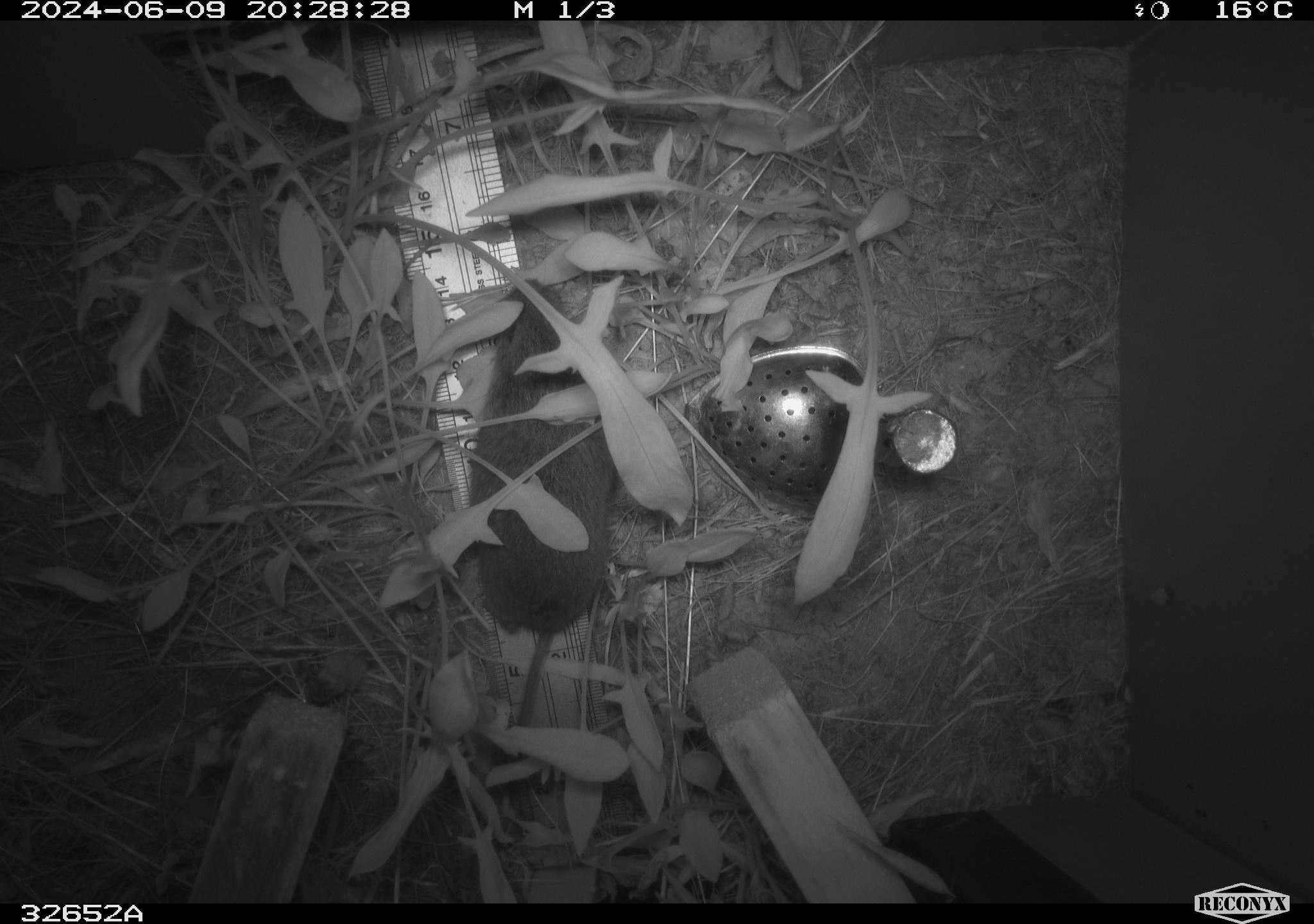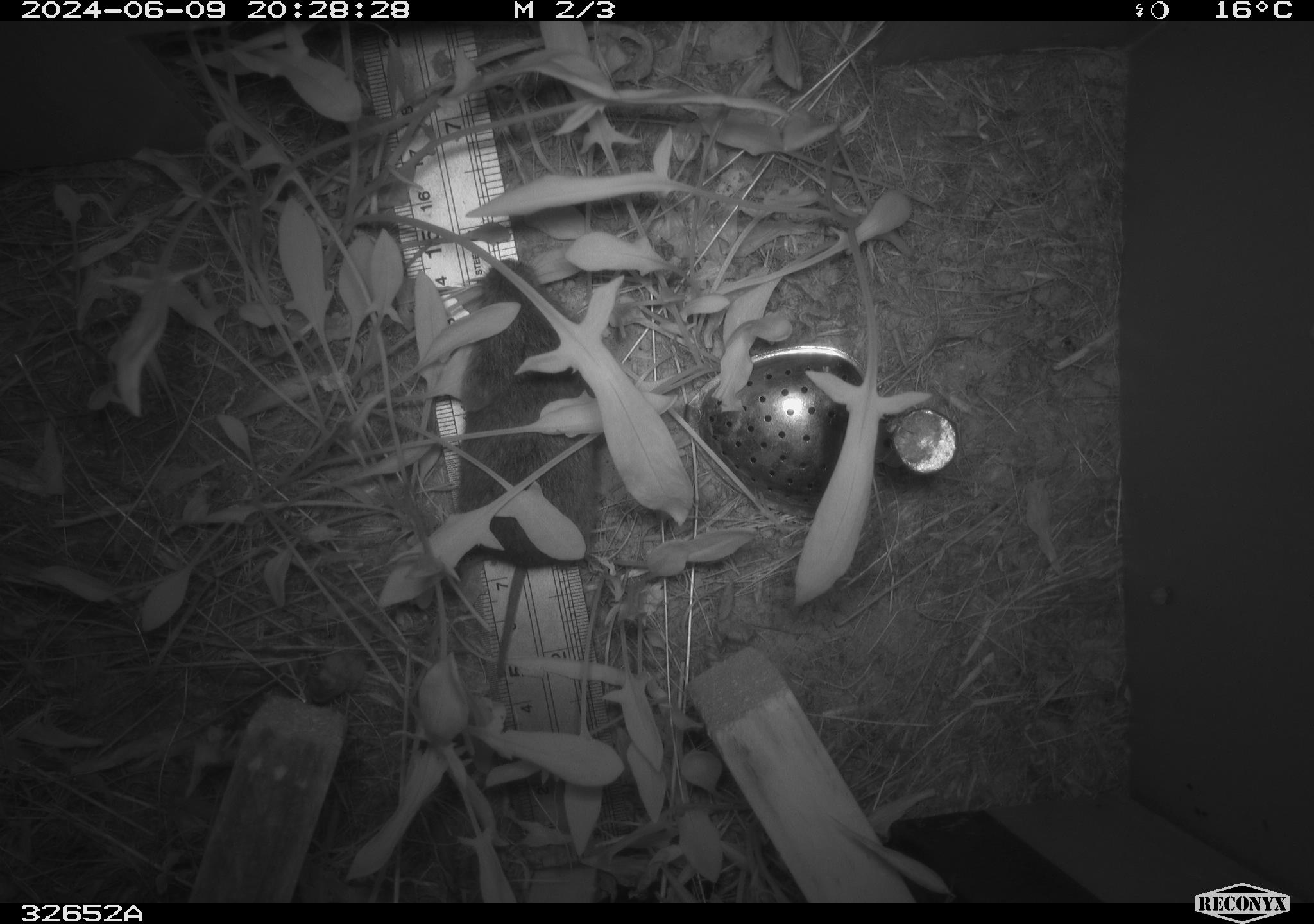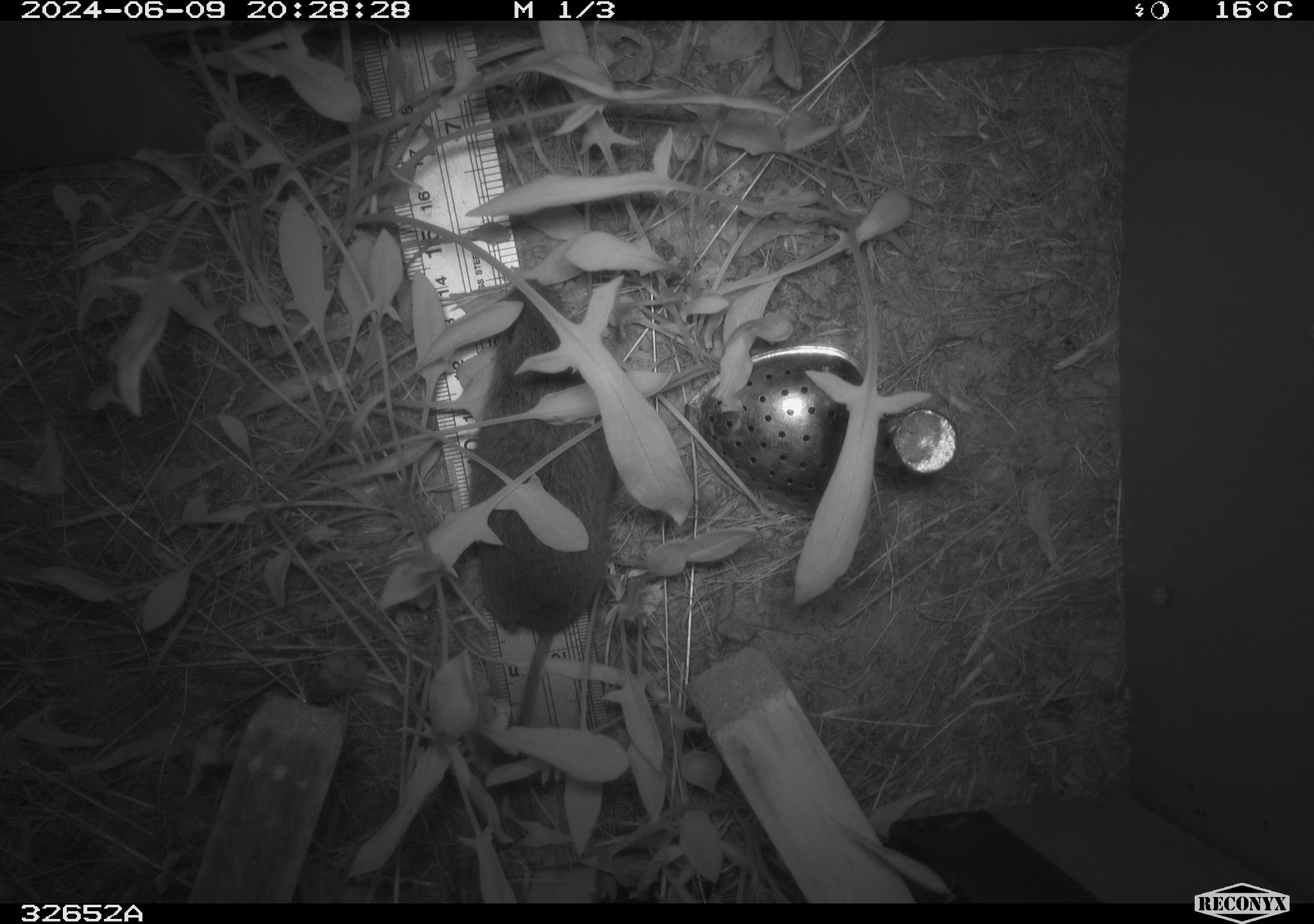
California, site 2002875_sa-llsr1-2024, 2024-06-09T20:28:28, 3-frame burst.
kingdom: Animalia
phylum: Chordata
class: Mammalia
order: Rodentia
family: Cricetidae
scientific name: Arvicolinae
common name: voles, lemmings, and muskrats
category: arvicolinae subfamily